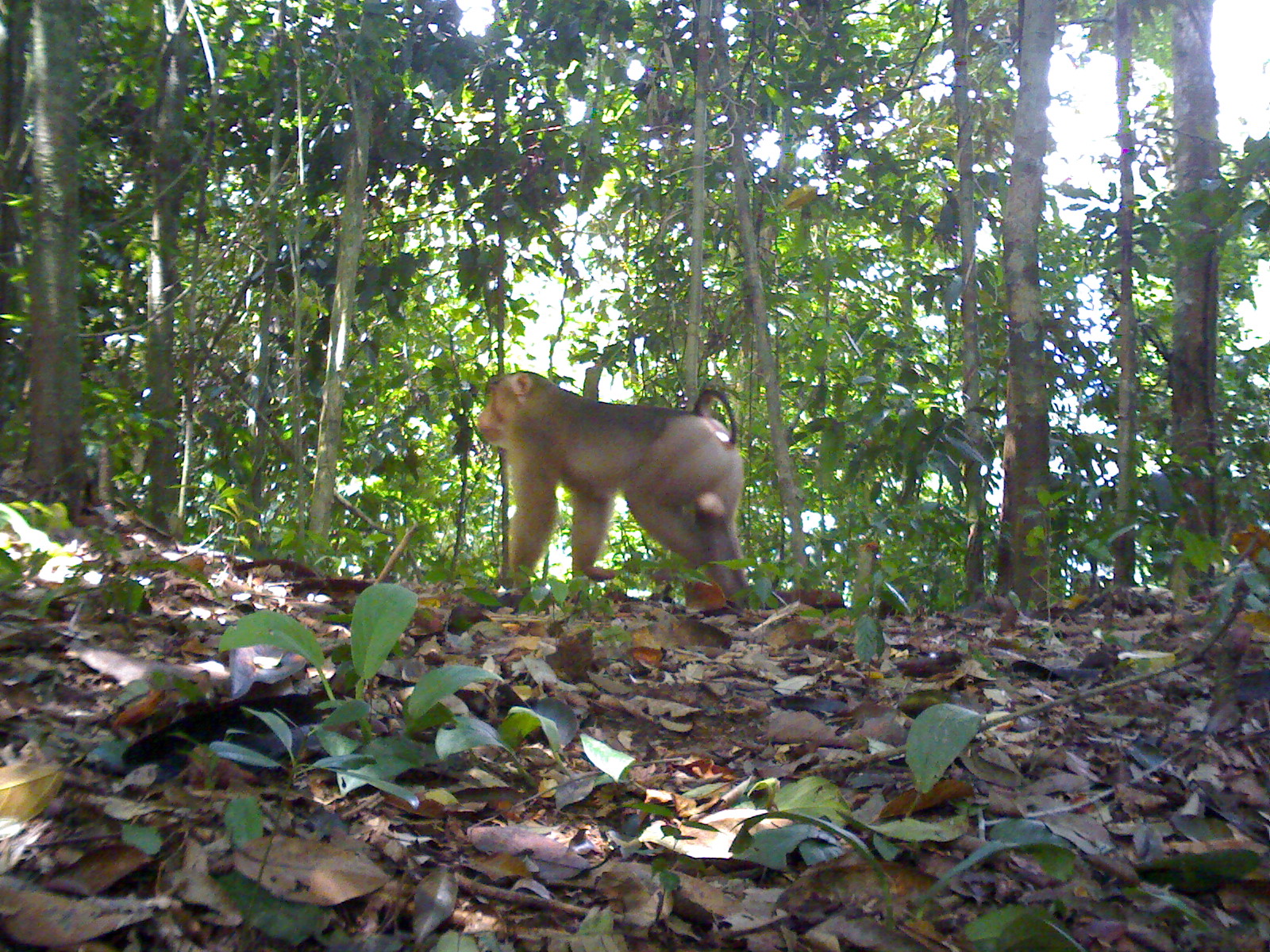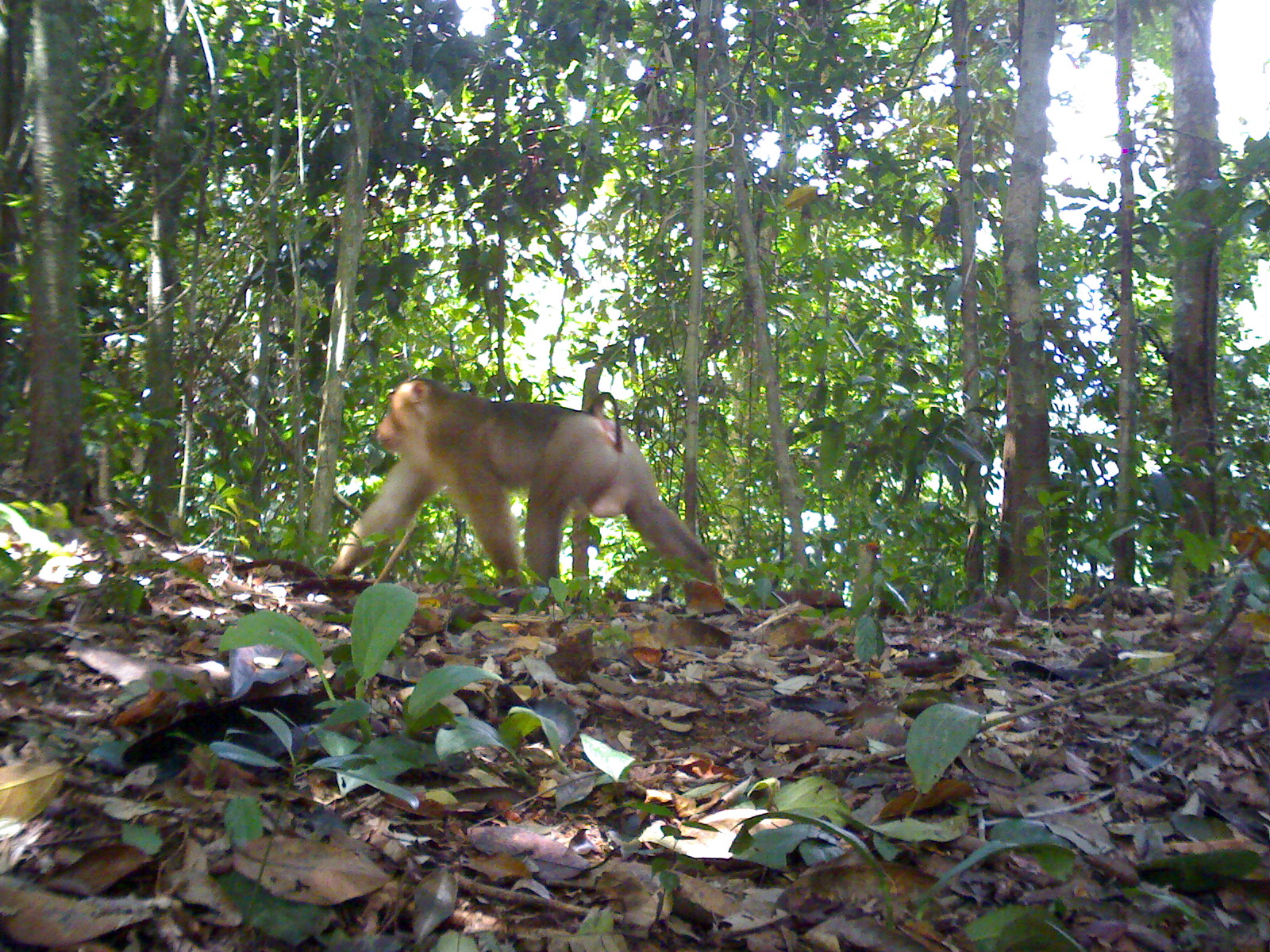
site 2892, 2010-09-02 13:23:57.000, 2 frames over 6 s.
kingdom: Animalia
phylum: Chordata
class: Mammalia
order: Primates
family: Cercopithecidae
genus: Macaca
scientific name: Macaca nemestrina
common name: southern pig-tailed macaque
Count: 1.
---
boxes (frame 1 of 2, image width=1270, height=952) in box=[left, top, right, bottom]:
macaca nemestrina: box=[477, 369, 748, 602]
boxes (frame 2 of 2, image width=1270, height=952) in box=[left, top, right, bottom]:
macaca nemestrina: box=[329, 374, 722, 611]